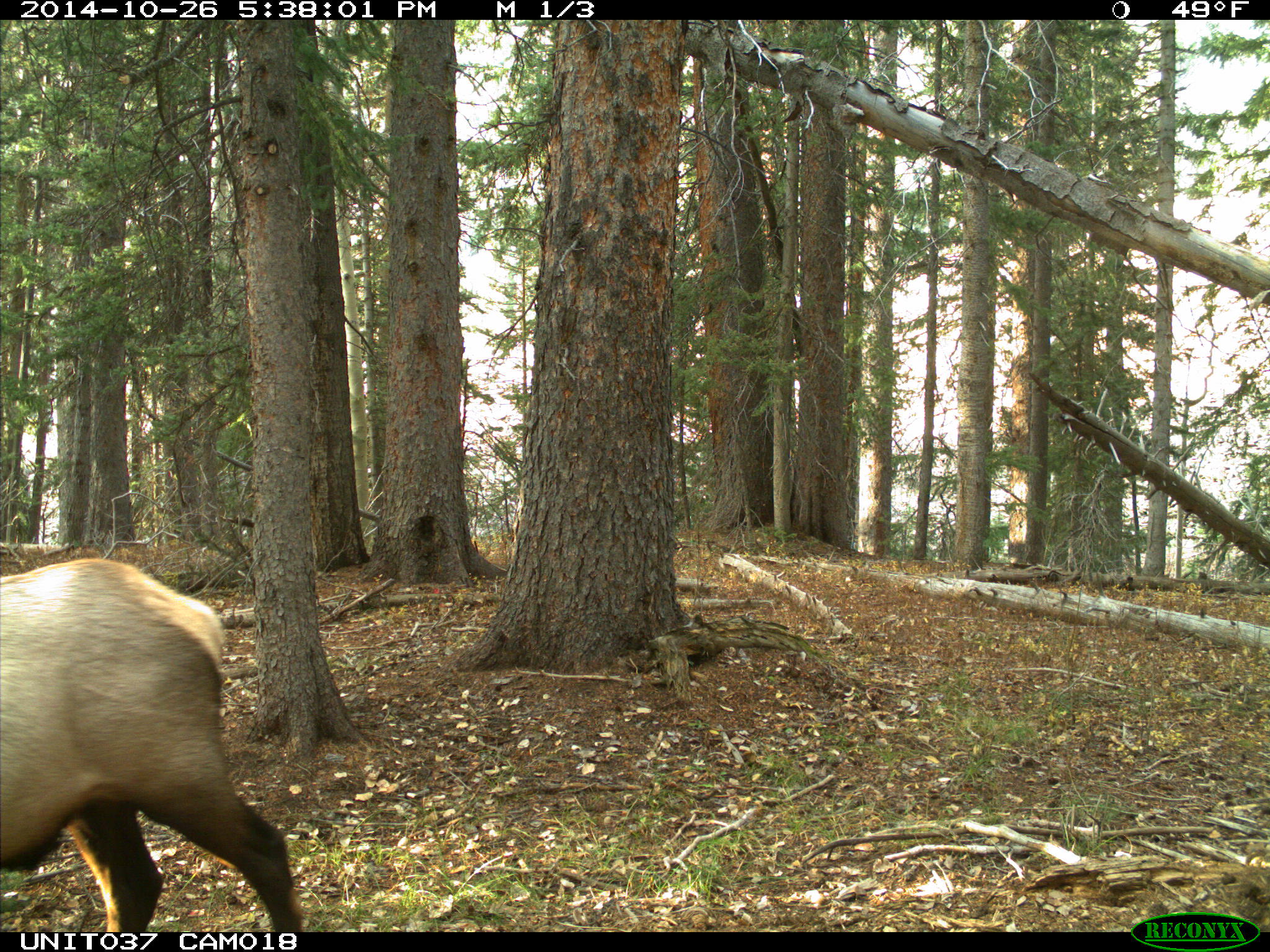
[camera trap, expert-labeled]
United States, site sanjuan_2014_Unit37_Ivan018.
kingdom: Animalia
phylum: Chordata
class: Mammalia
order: Artiodactyla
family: Cervidae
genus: Cervus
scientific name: Cervus elaphus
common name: red deer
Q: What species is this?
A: Cervus elaphus (red deer).